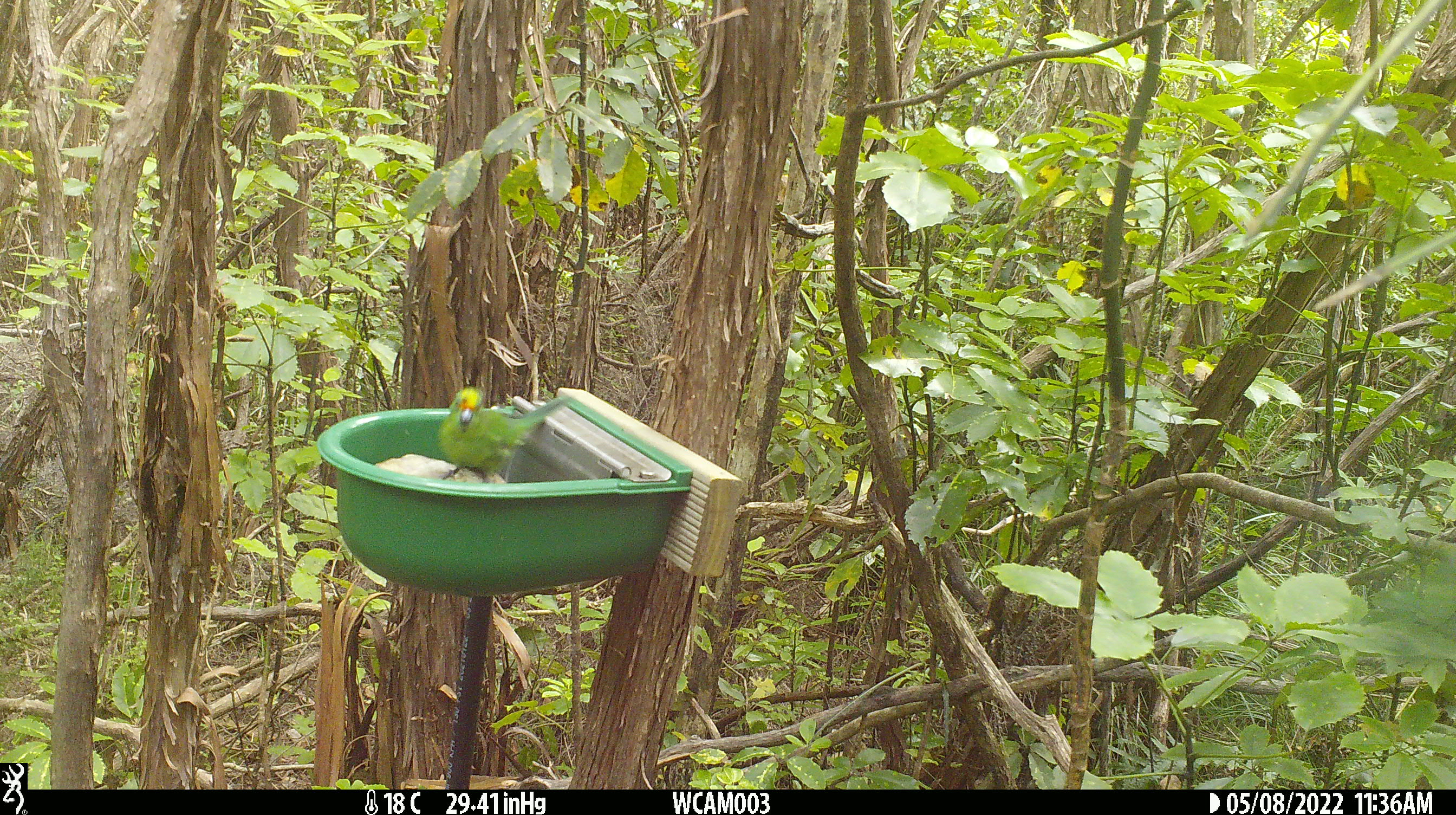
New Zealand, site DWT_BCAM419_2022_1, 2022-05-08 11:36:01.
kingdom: Animalia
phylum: Chordata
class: Aves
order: Psittaciformes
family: Psittaculidae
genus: Cyanoramphus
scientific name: Cyanoramphus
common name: parakeet